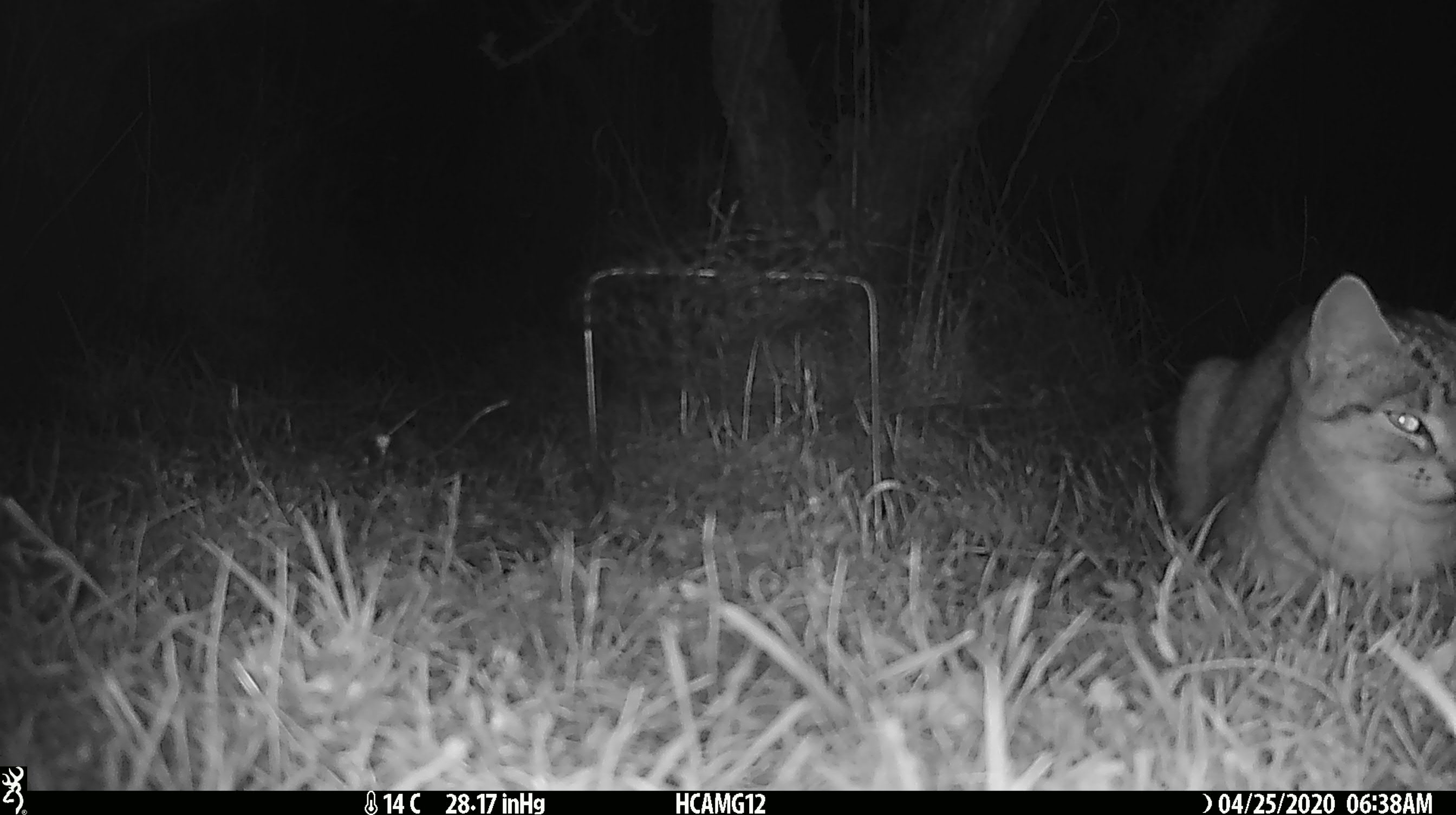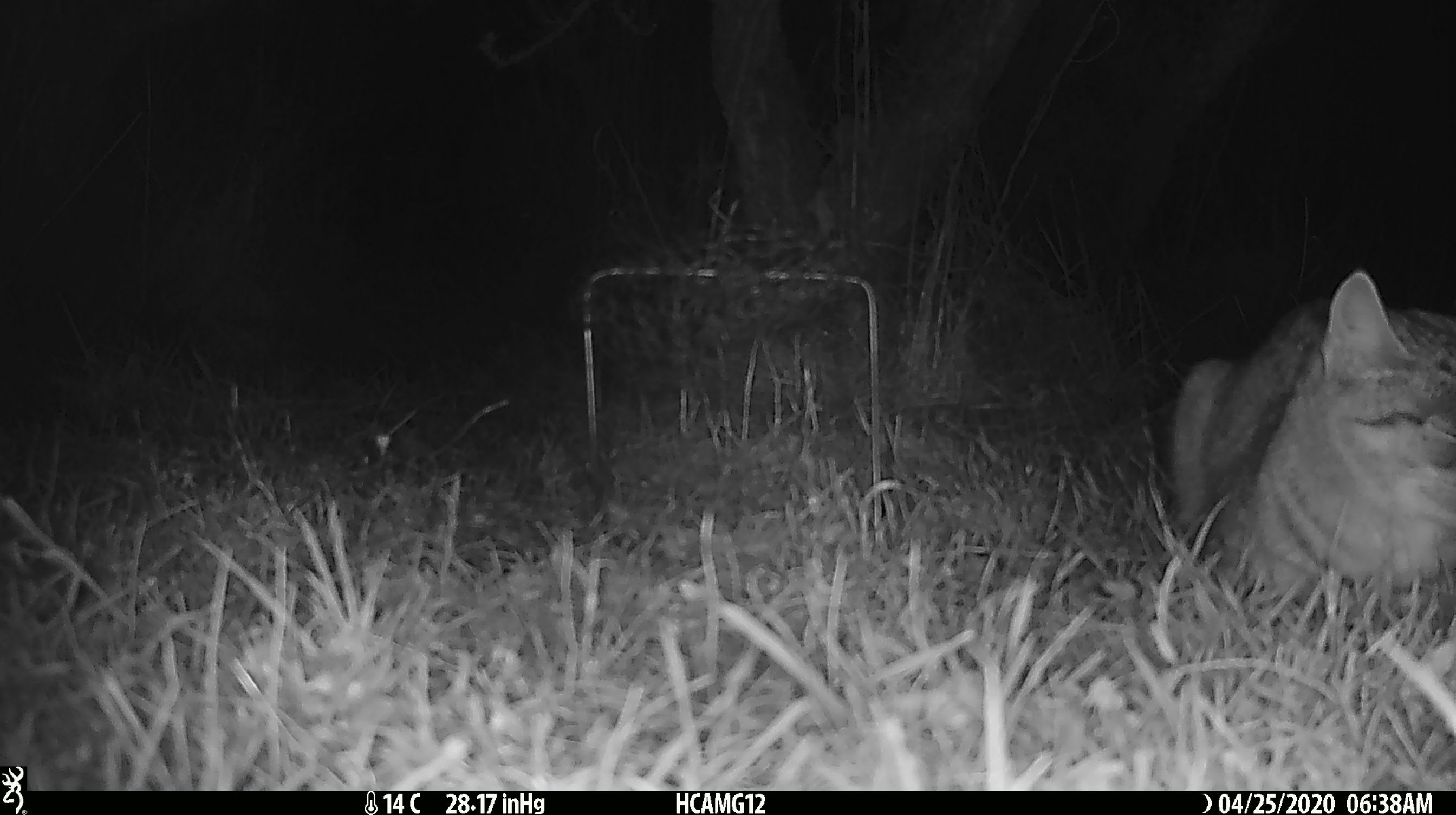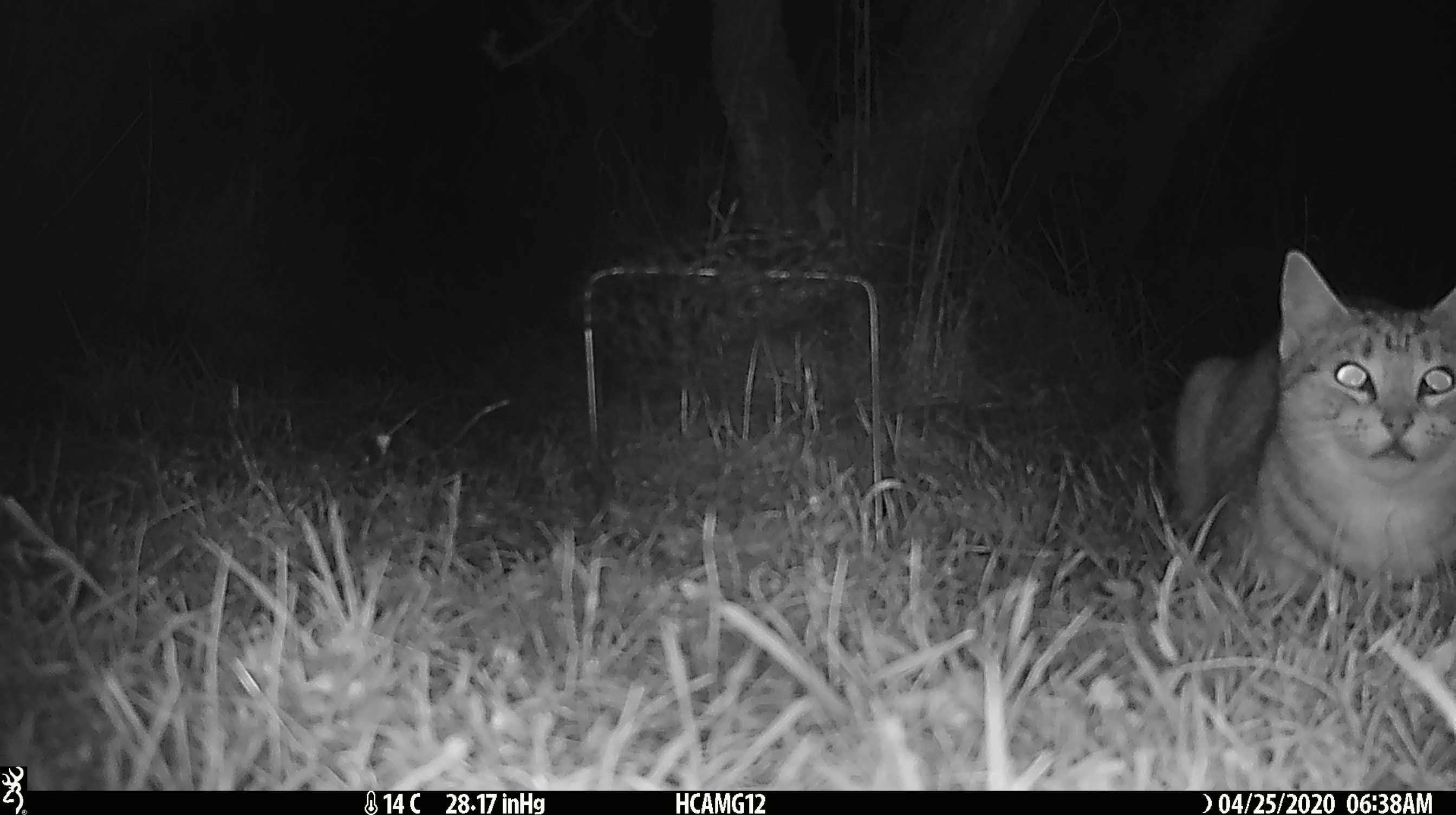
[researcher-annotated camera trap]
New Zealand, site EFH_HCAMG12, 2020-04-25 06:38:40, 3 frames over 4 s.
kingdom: Animalia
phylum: Chordata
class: Mammalia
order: Carnivora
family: Felidae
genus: Felis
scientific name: Felis catus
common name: domestic cat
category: cat